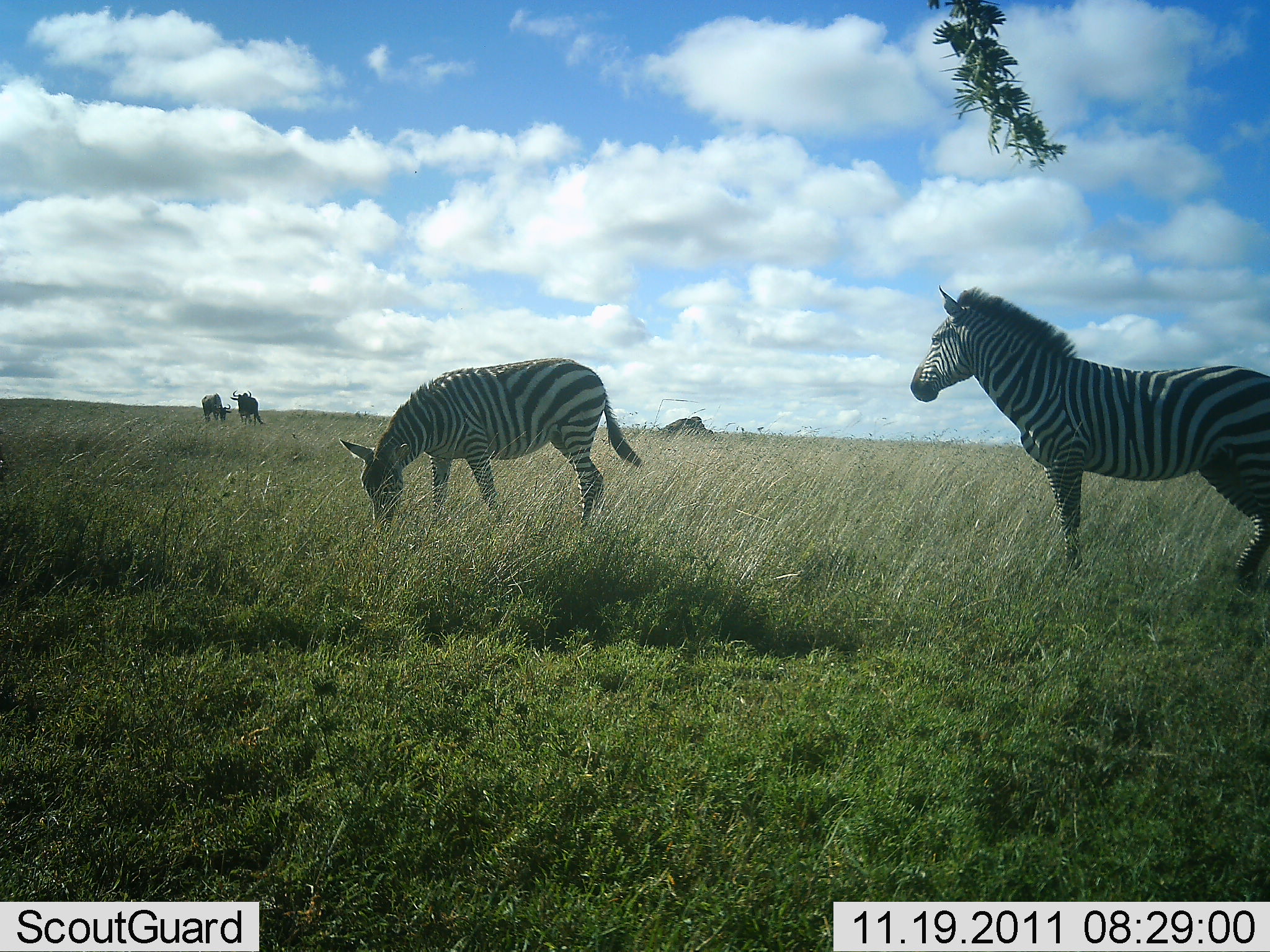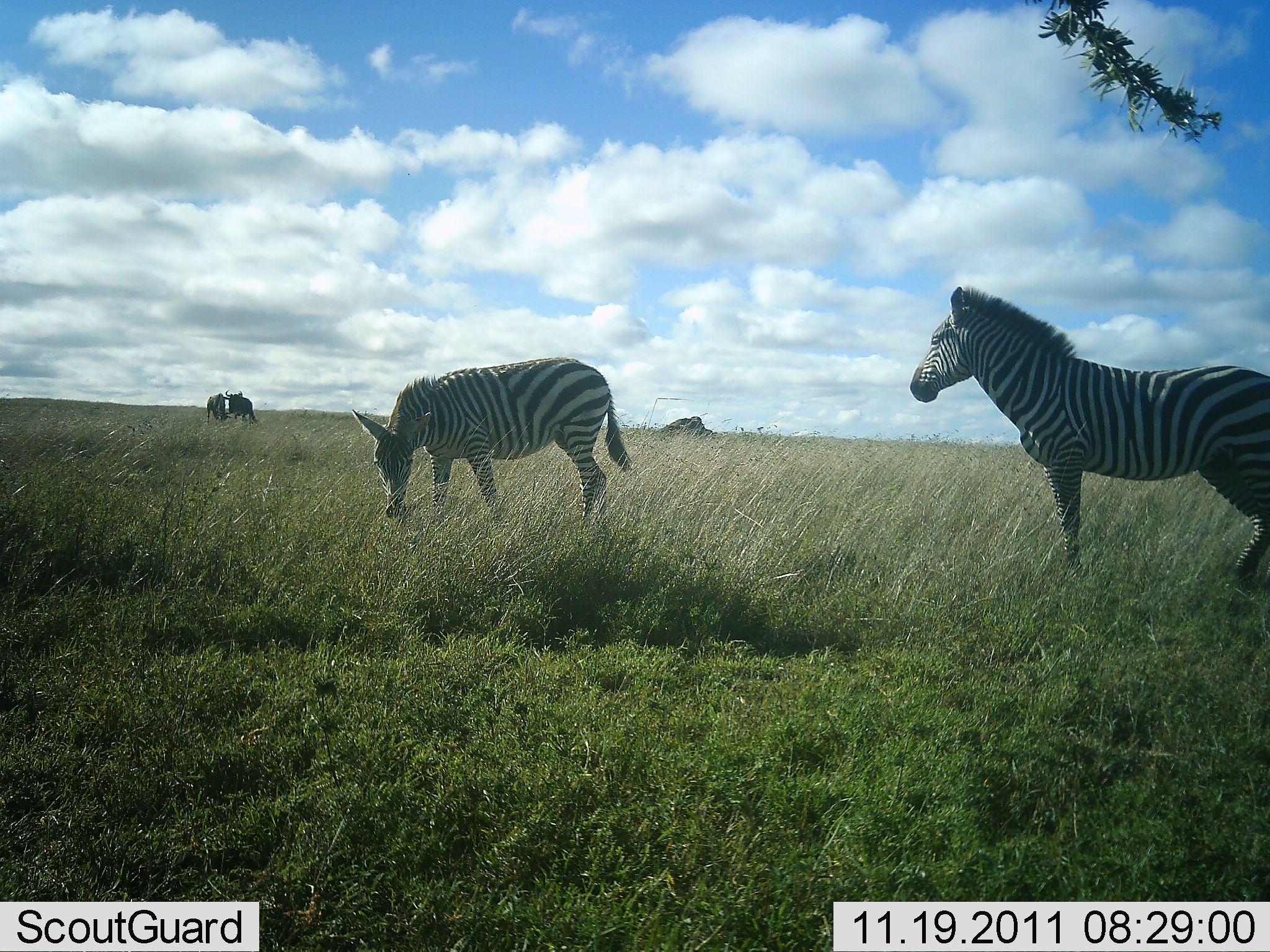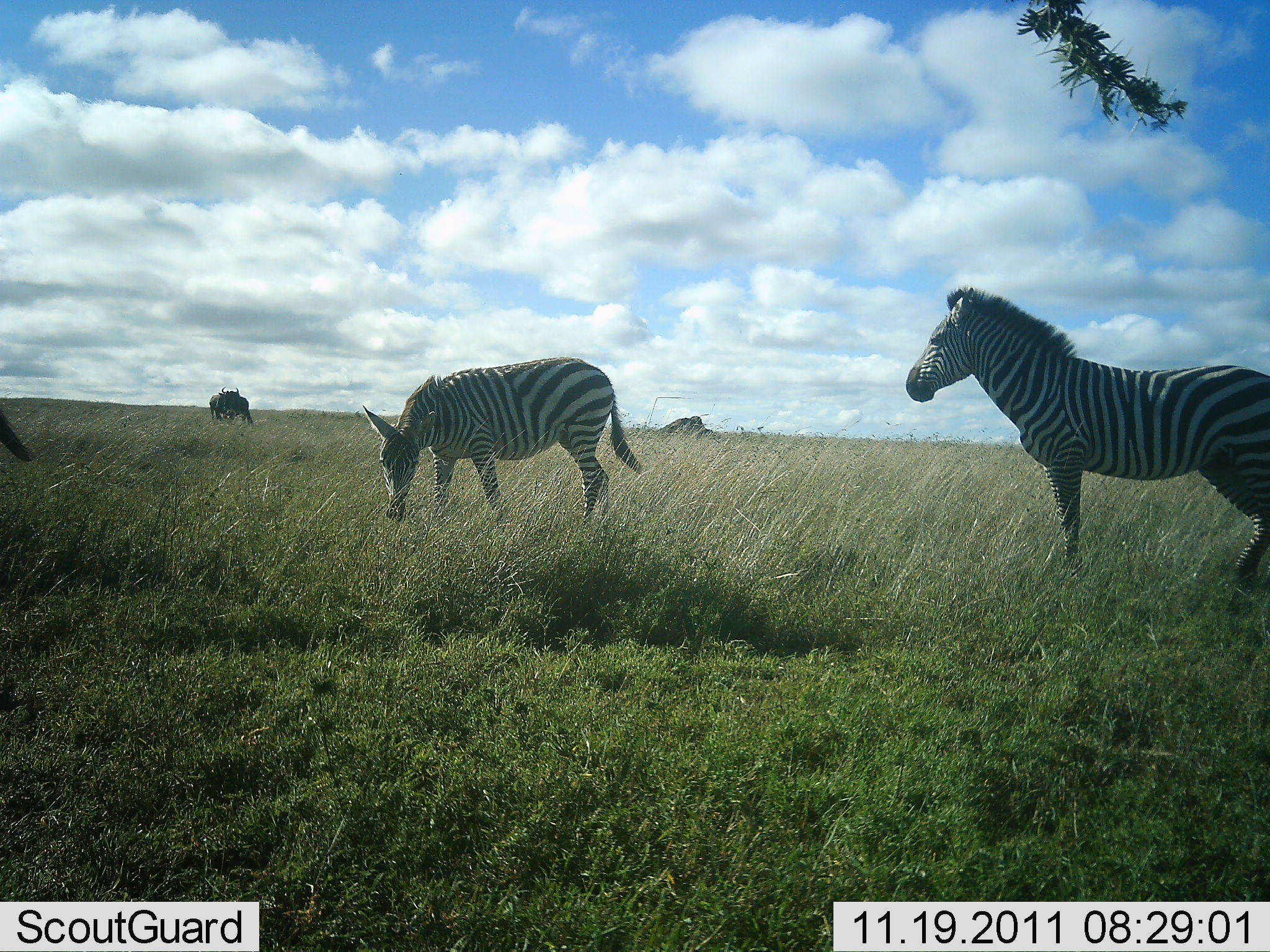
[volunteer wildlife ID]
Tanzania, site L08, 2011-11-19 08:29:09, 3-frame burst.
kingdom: Animalia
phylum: Chordata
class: Mammalia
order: Artiodactyla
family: Bovidae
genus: Connochaetes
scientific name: Connochaetes taurinus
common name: blue wildebeest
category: wildebeest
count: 2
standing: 9%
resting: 0%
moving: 18%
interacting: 27%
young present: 0%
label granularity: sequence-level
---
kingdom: Animalia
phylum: Chordata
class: Mammalia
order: Perissodactyla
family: Equidae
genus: Equus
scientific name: Equus quagga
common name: plains zebra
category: zebra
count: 2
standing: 94%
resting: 0%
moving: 0%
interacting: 0%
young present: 0%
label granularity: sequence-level